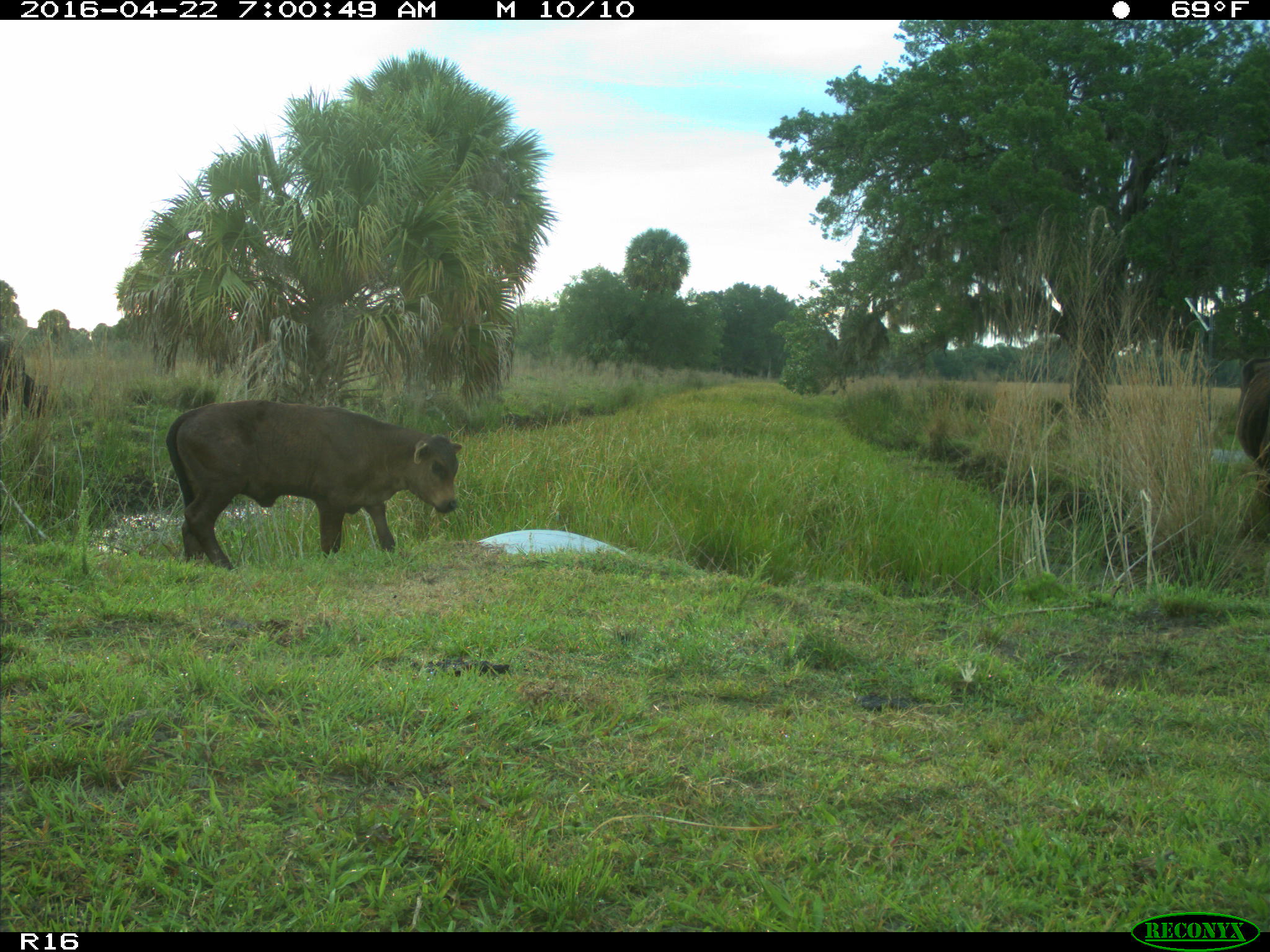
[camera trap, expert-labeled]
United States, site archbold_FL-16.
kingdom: Animalia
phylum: Chordata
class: Mammalia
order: Artiodactyla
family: Bovidae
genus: Bos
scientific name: Bos taurus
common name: domestic cow